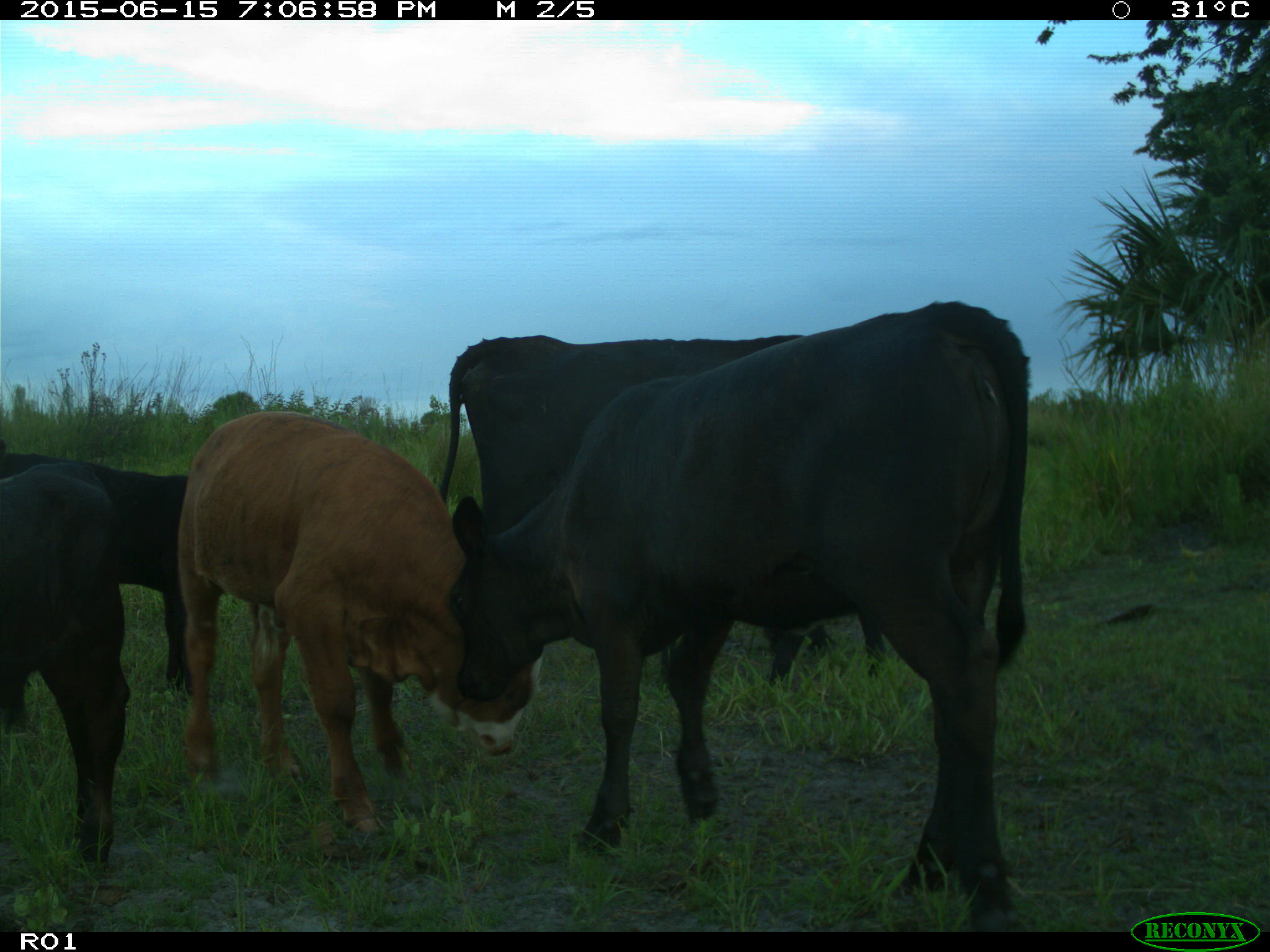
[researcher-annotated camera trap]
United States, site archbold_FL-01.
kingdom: Animalia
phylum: Chordata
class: Mammalia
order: Artiodactyla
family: Bovidae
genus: Bos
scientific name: Bos taurus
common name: domestic cow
Bos taurus (domestic cow).